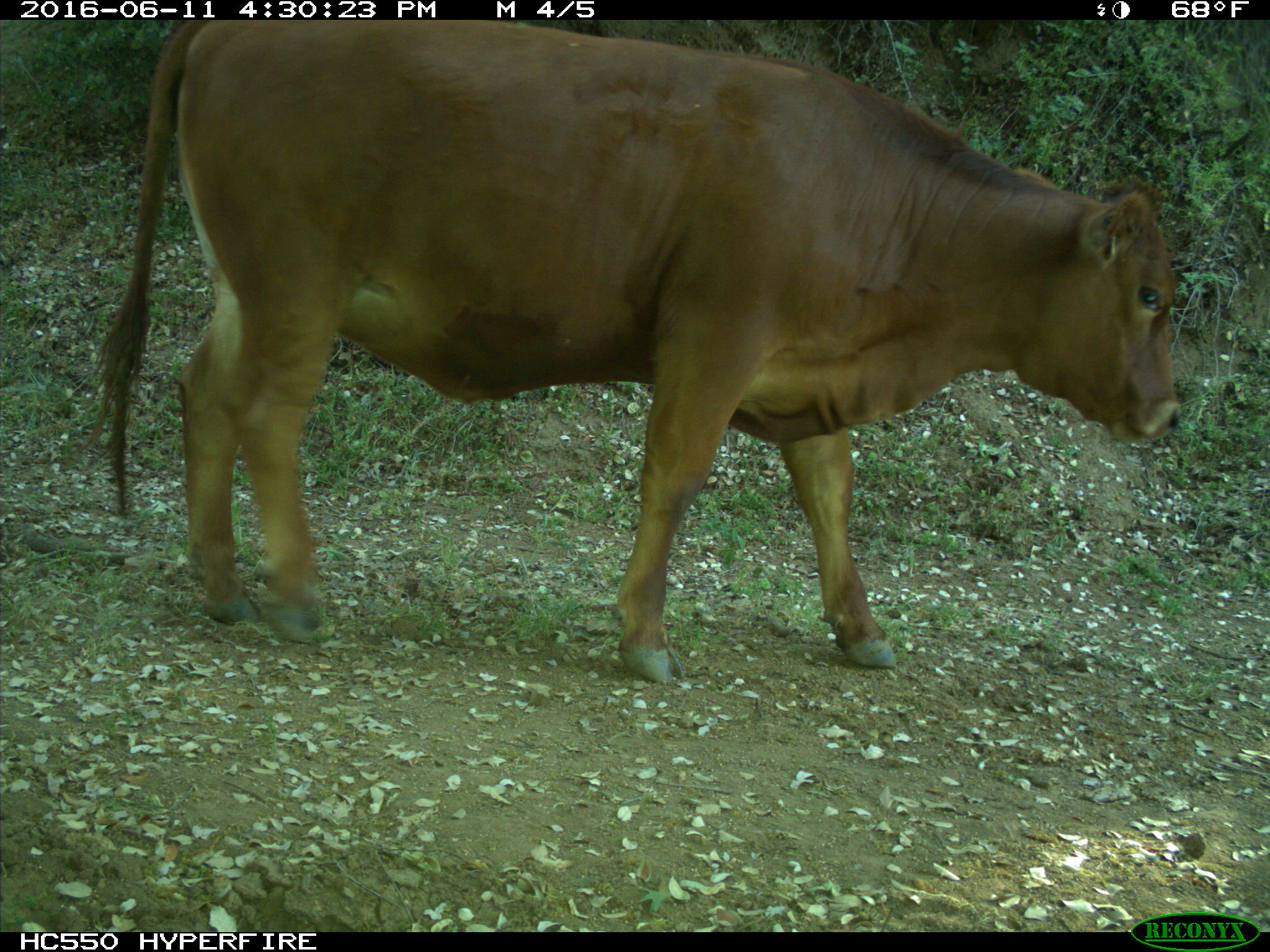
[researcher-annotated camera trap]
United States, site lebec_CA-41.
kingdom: Animalia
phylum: Chordata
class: Mammalia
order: Artiodactyla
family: Bovidae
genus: Bos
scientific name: Bos taurus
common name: domestic cow